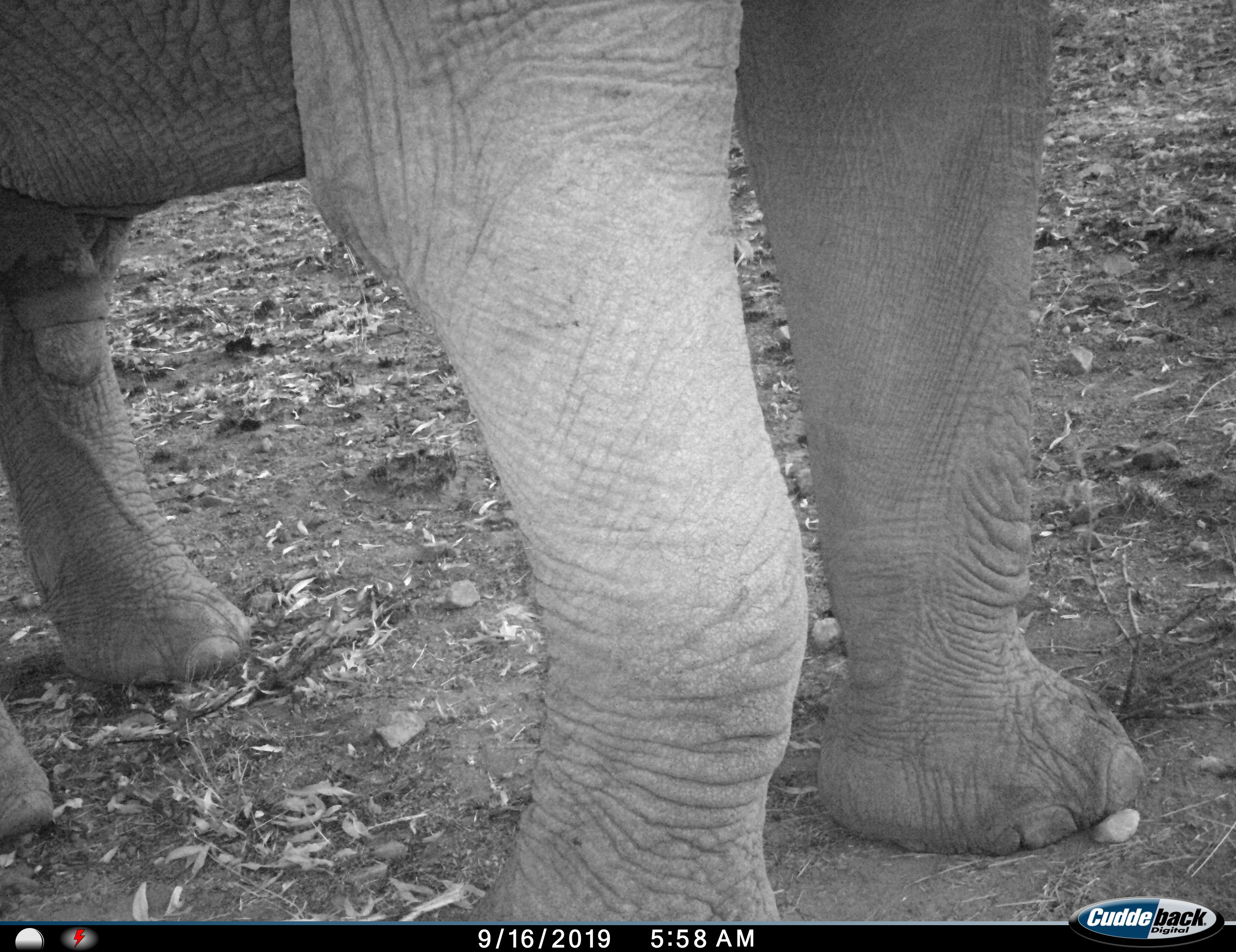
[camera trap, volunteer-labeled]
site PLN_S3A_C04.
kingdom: Animalia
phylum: Chordata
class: Mammalia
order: Proboscidea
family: Elephantidae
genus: Loxodonta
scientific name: Loxodonta africana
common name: african bush elephant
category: elephant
Elephant (african bush elephant) (Loxodonta africana), count 1. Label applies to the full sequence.